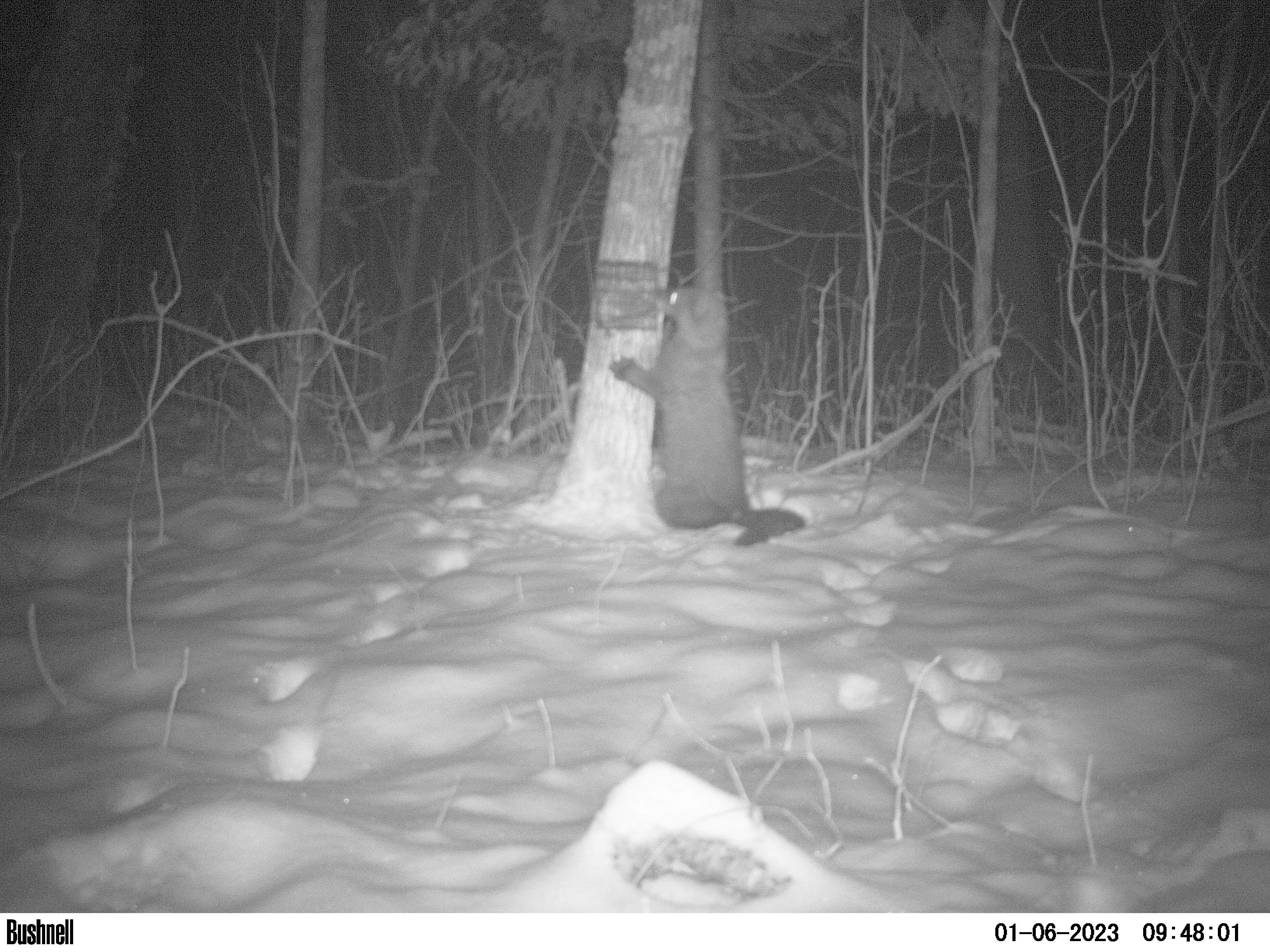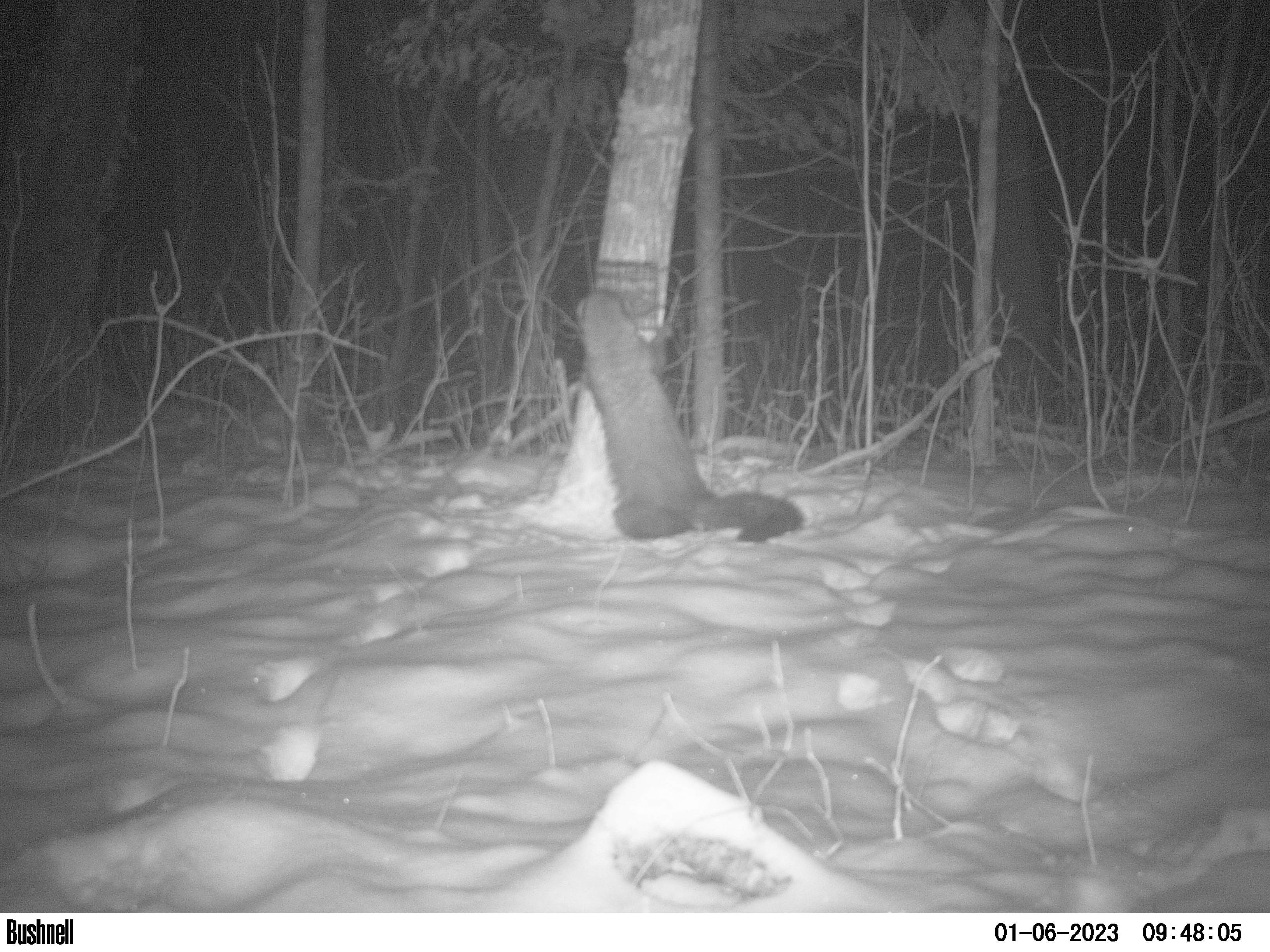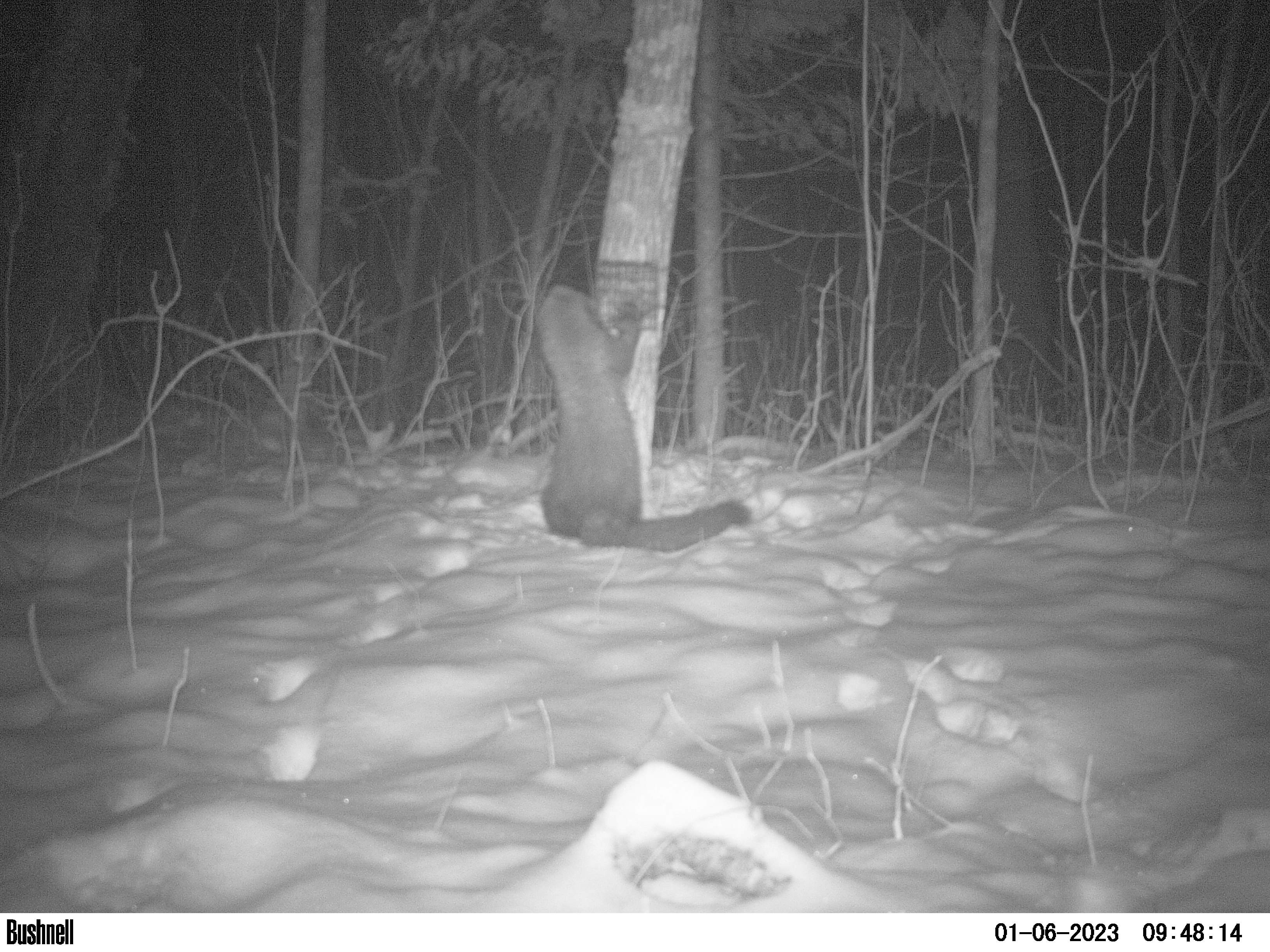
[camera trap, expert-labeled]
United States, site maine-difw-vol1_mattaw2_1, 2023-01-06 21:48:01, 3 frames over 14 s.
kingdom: Animalia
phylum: Chordata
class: Mammalia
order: Carnivora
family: Mustelidae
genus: Pekania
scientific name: Pekania pennanti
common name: fisher